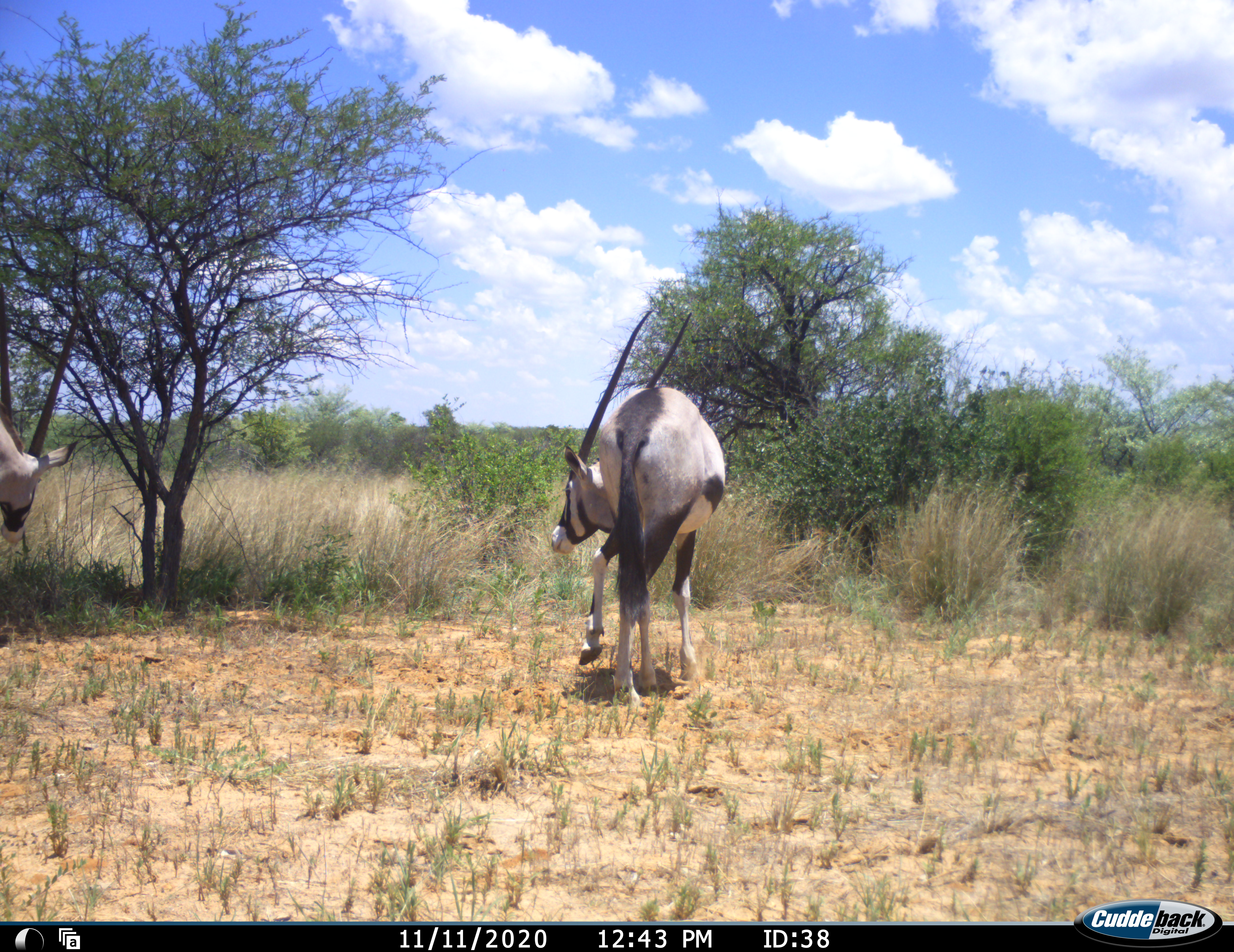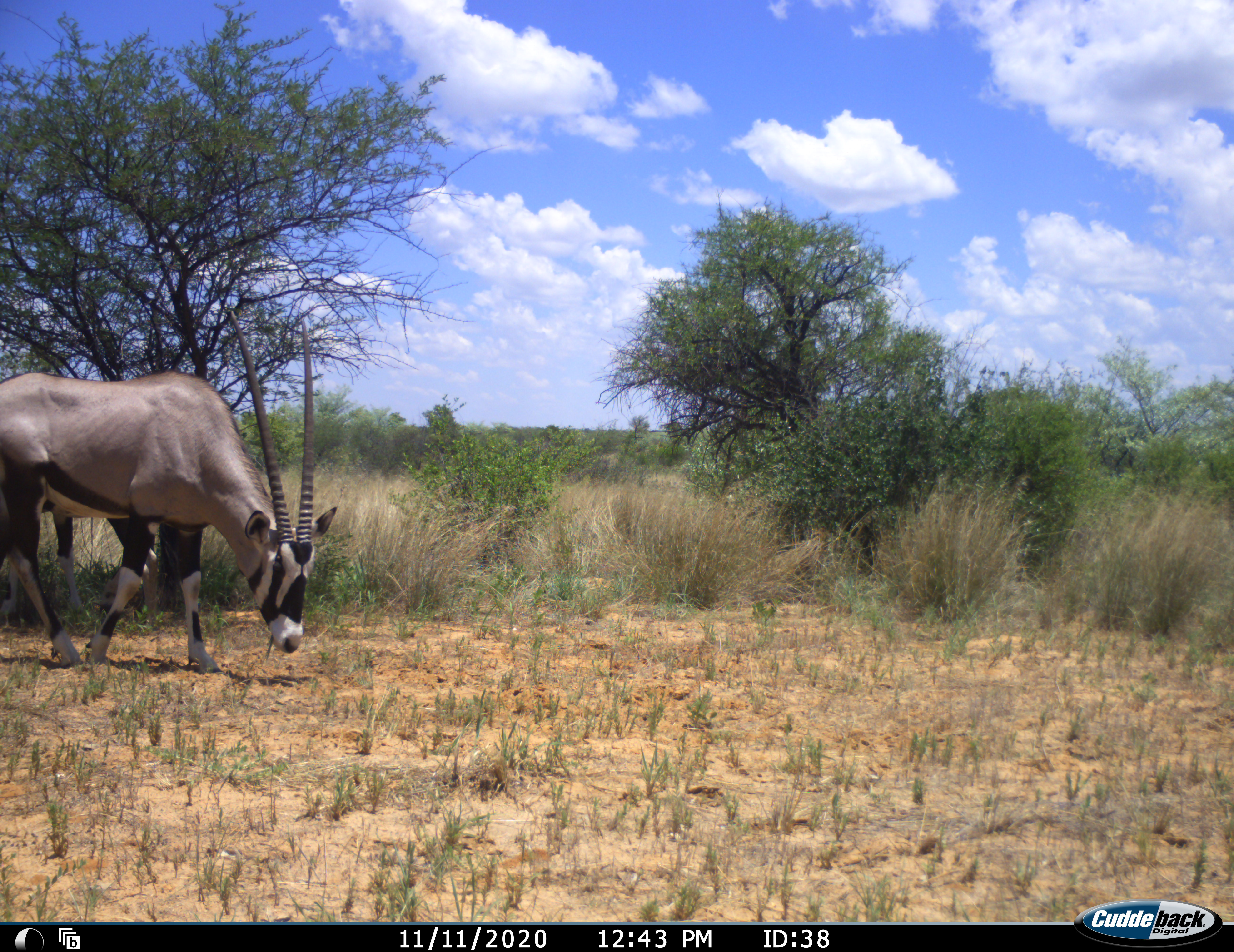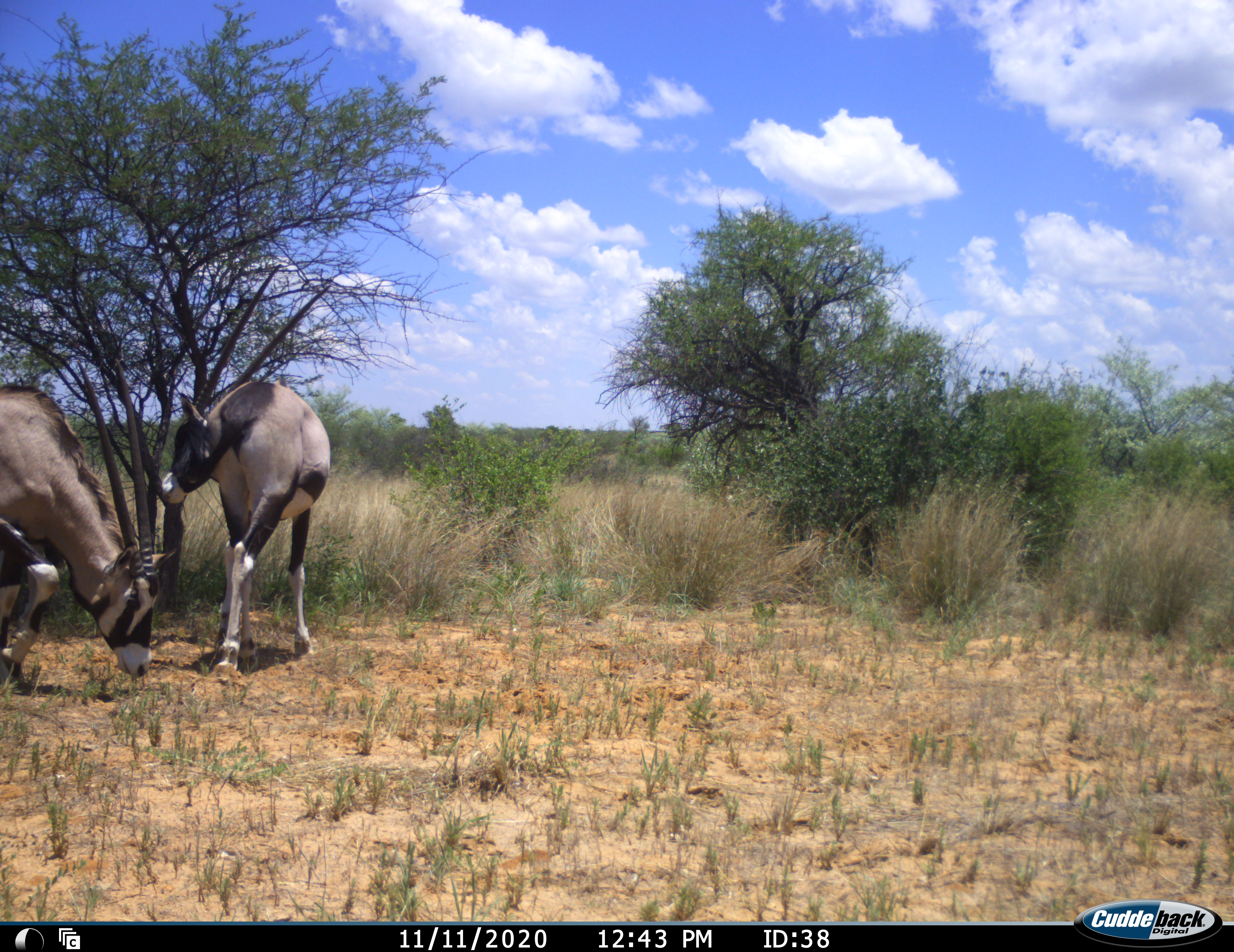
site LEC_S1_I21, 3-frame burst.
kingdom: Animalia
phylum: Chordata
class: Mammalia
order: Artiodactyla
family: Bovidae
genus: Oryx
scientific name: Oryx gazella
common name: gemsbok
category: oryx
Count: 2.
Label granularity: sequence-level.